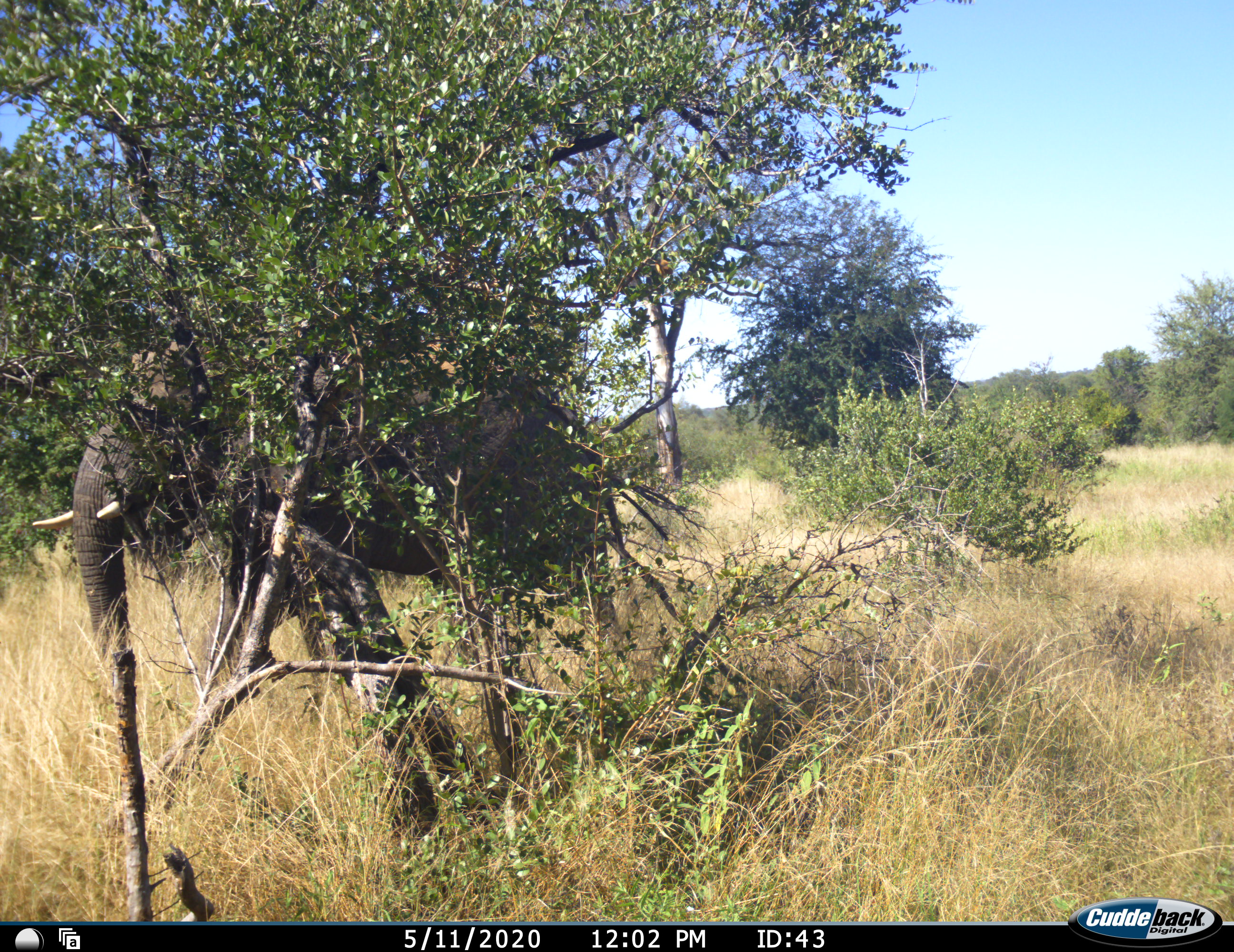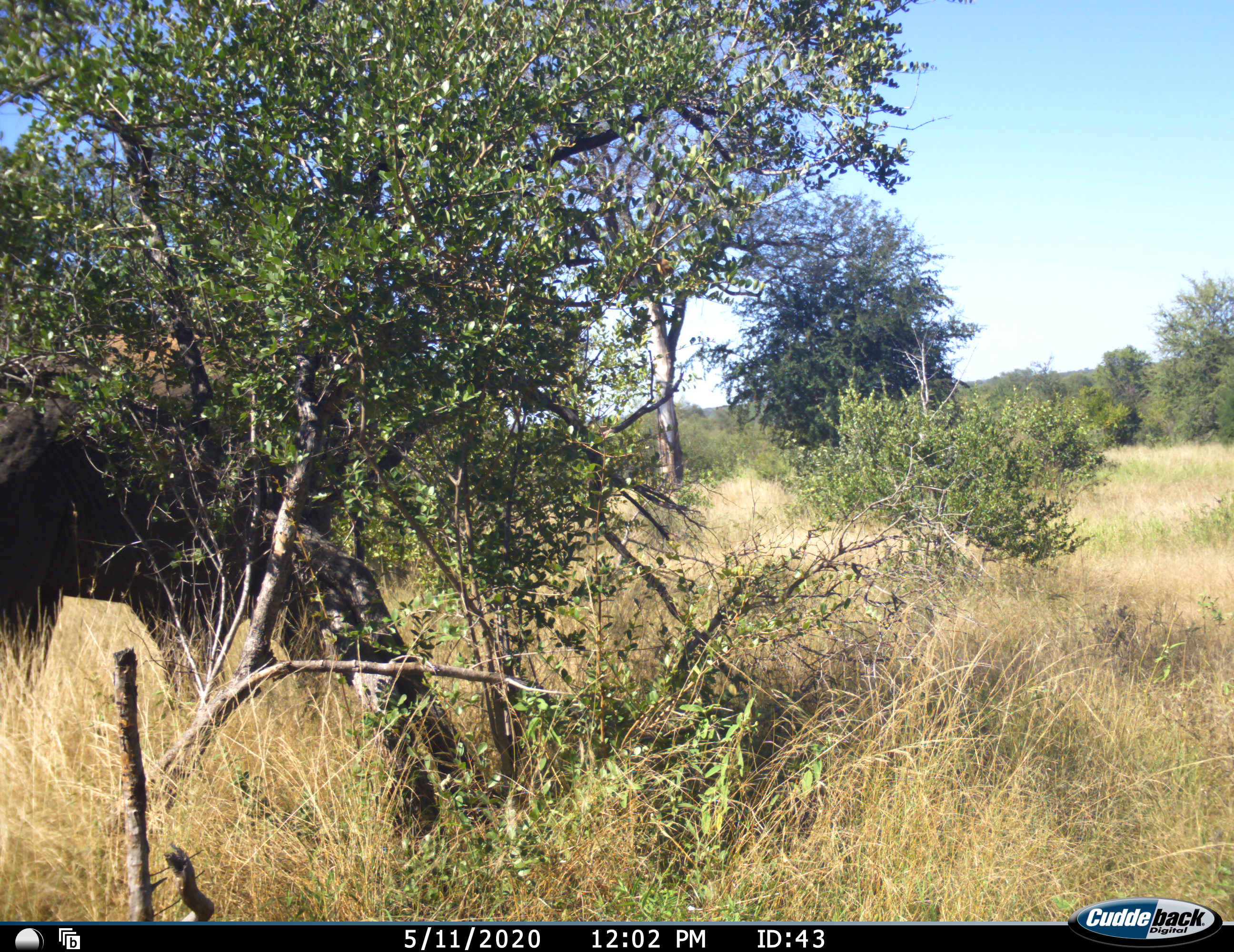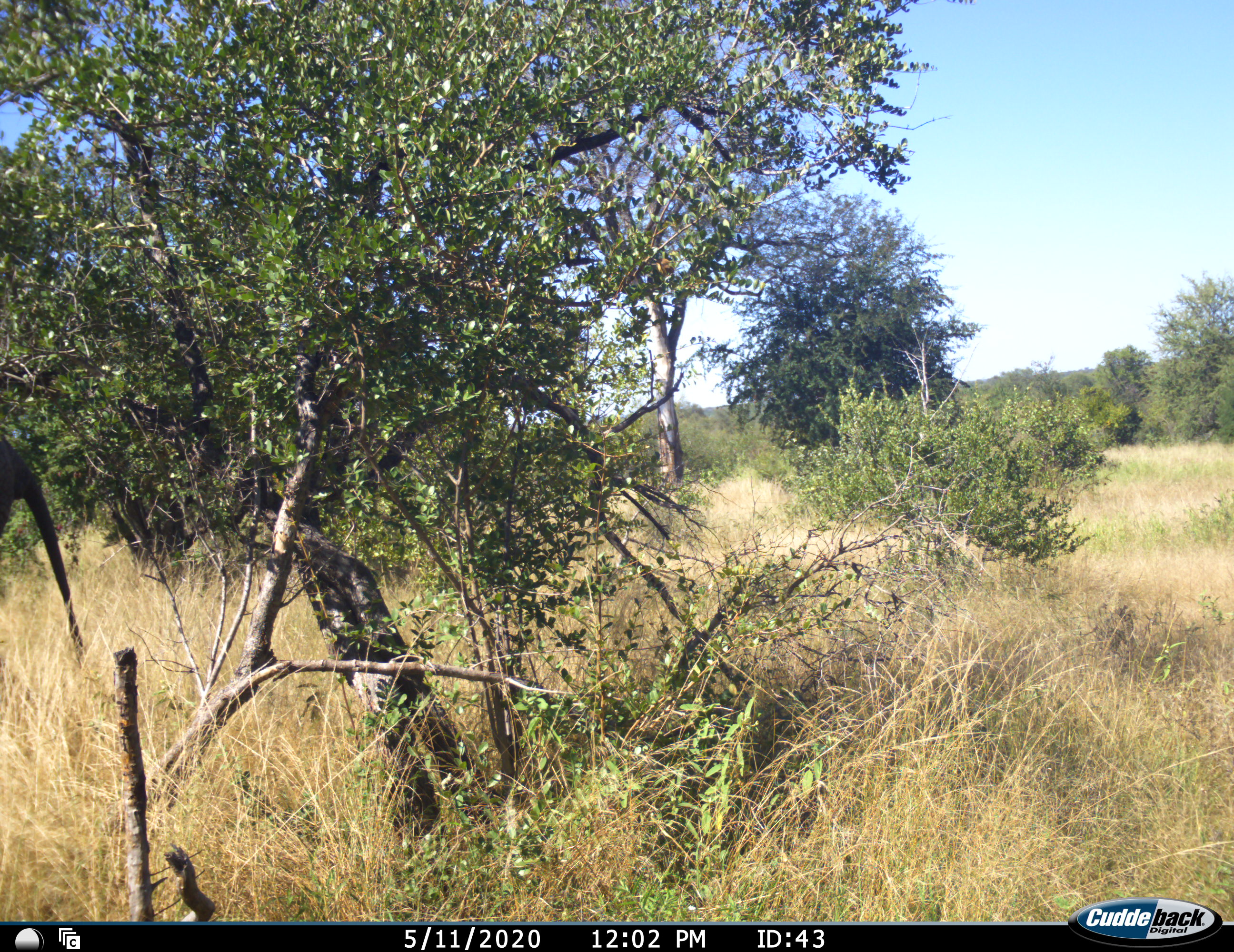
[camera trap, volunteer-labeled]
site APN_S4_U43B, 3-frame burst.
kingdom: Animalia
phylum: Chordata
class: Mammalia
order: Proboscidea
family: Elephantidae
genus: Loxodonta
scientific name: Loxodonta africana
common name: african bush elephant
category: elephant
Elephant (african bush elephant) (Loxodonta africana), count 1. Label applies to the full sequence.